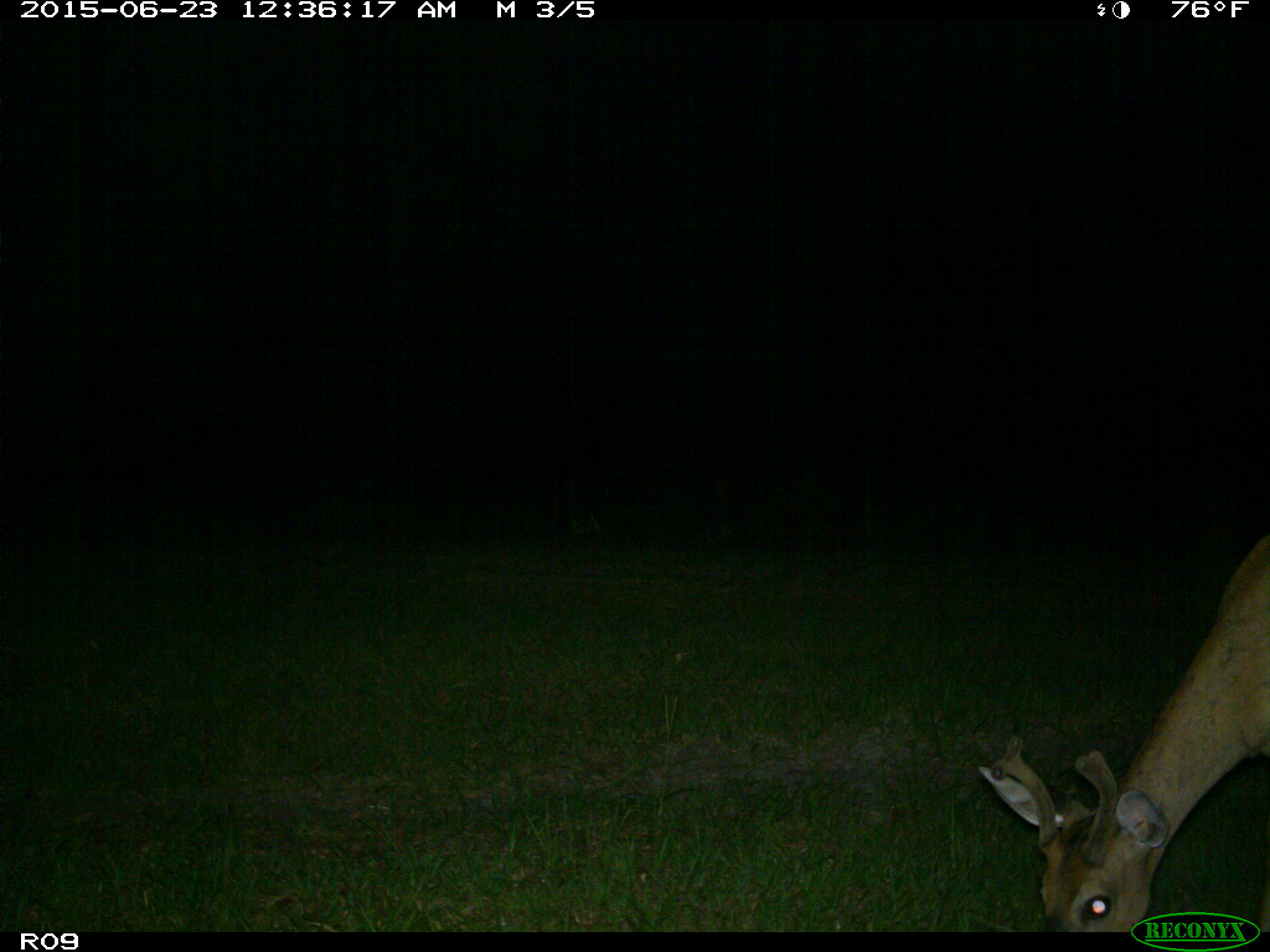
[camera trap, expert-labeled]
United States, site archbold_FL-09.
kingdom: Animalia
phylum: Chordata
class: Mammalia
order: Artiodactyla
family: Cervidae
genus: Odocoileus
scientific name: Odocoileus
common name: deer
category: unidentified deer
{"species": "unidentified deer (deer) (Odocoileus)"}